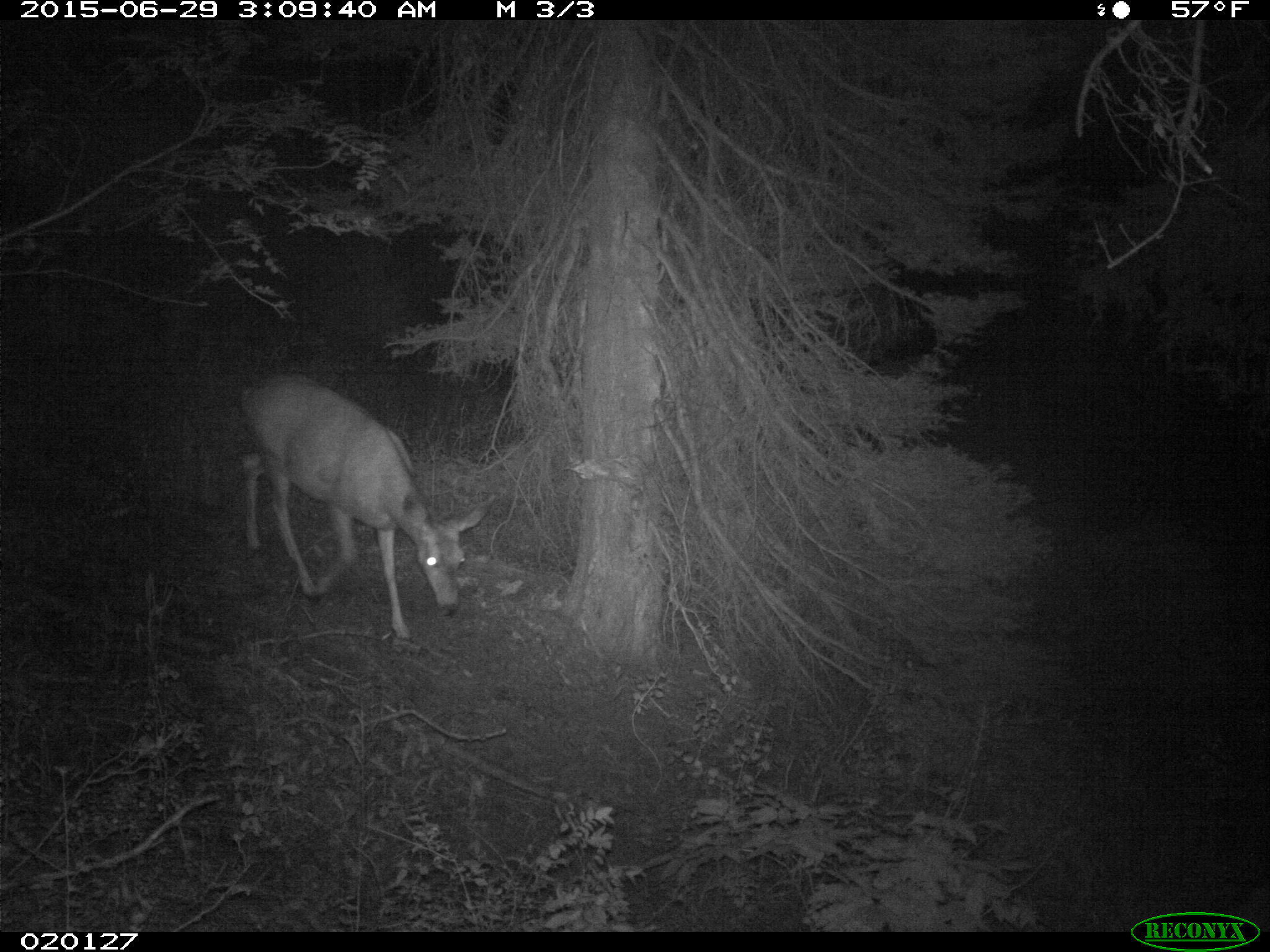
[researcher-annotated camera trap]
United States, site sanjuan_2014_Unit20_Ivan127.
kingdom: Animalia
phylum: Chordata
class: Mammalia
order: Artiodactyla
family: Cervidae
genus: Odocoileus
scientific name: Odocoileus hemionus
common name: mule deer